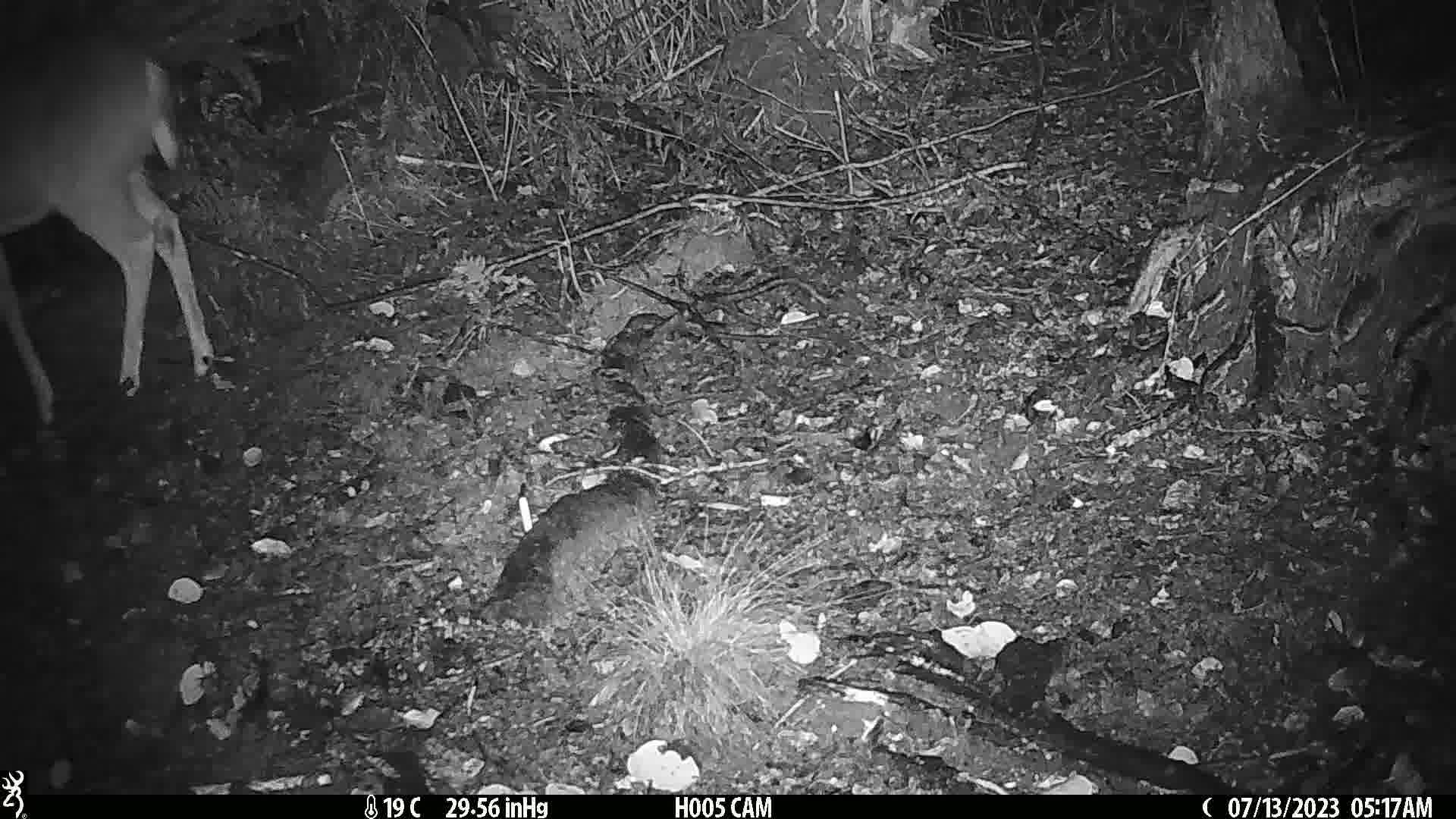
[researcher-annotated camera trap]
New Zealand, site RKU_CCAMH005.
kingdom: Animalia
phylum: Chordata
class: Mammalia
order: Artiodactyla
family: Cervidae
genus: Odocoileus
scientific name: Odocoileus virginianus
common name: white-tailed deer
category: white tailed deer